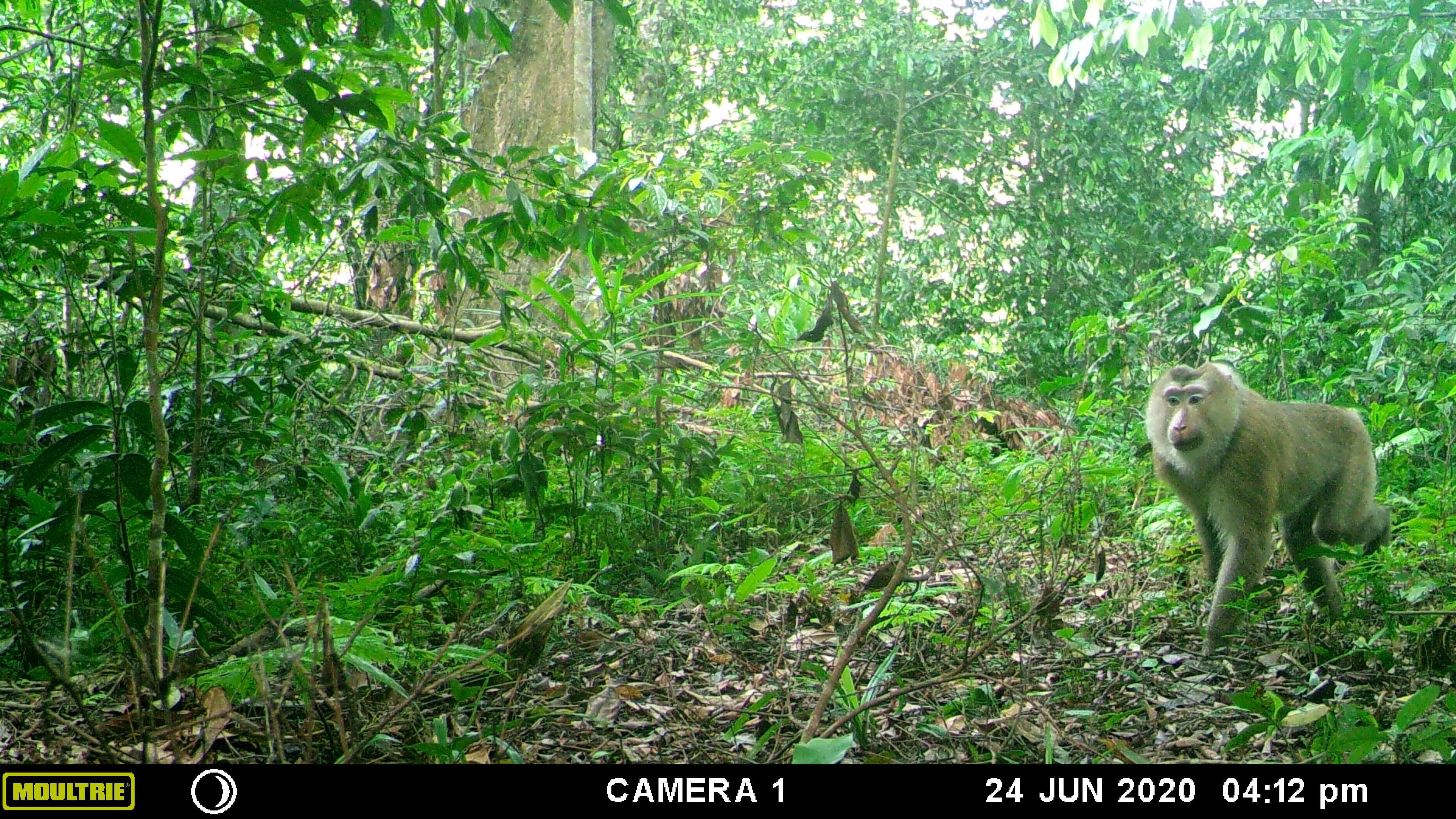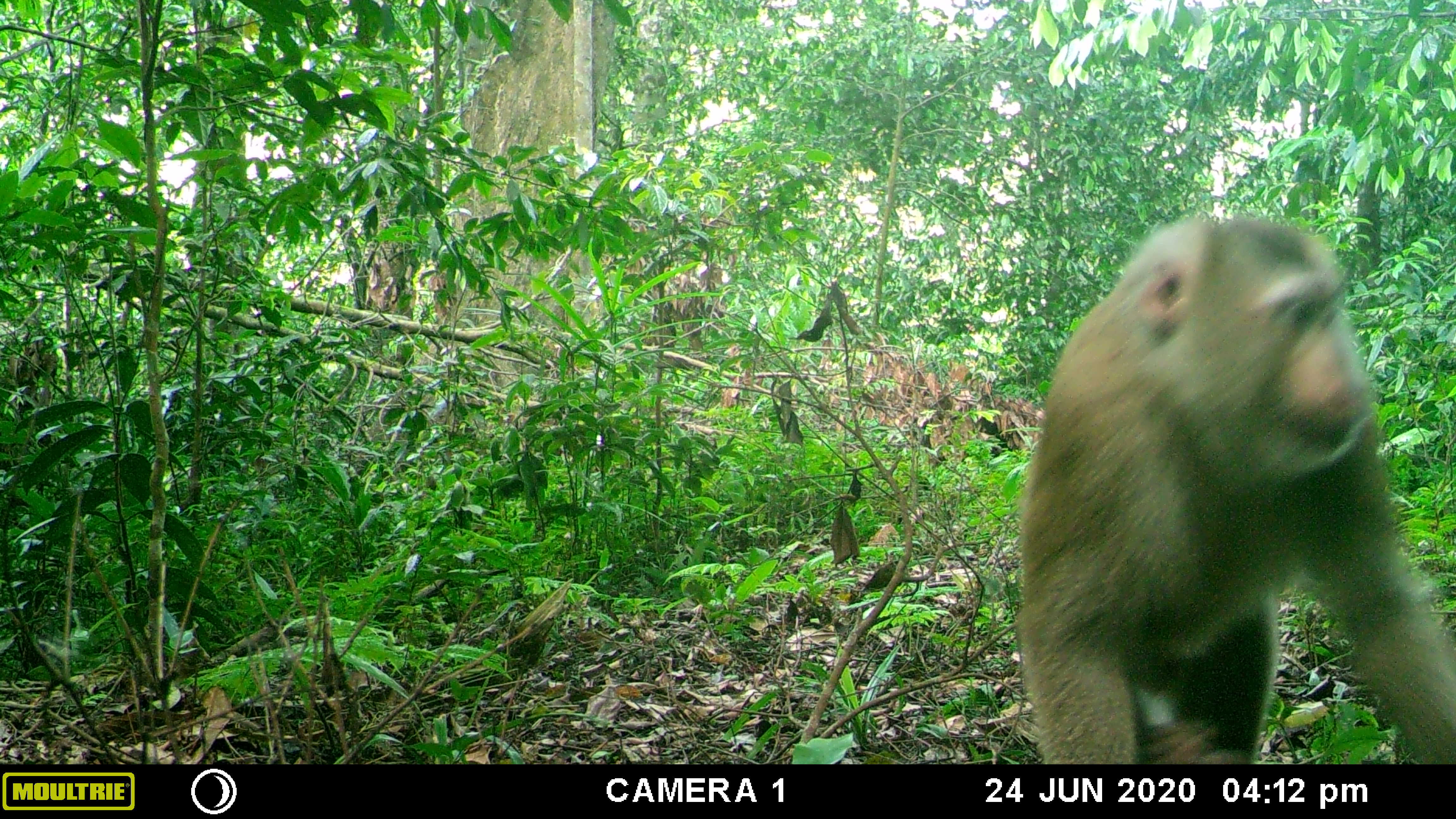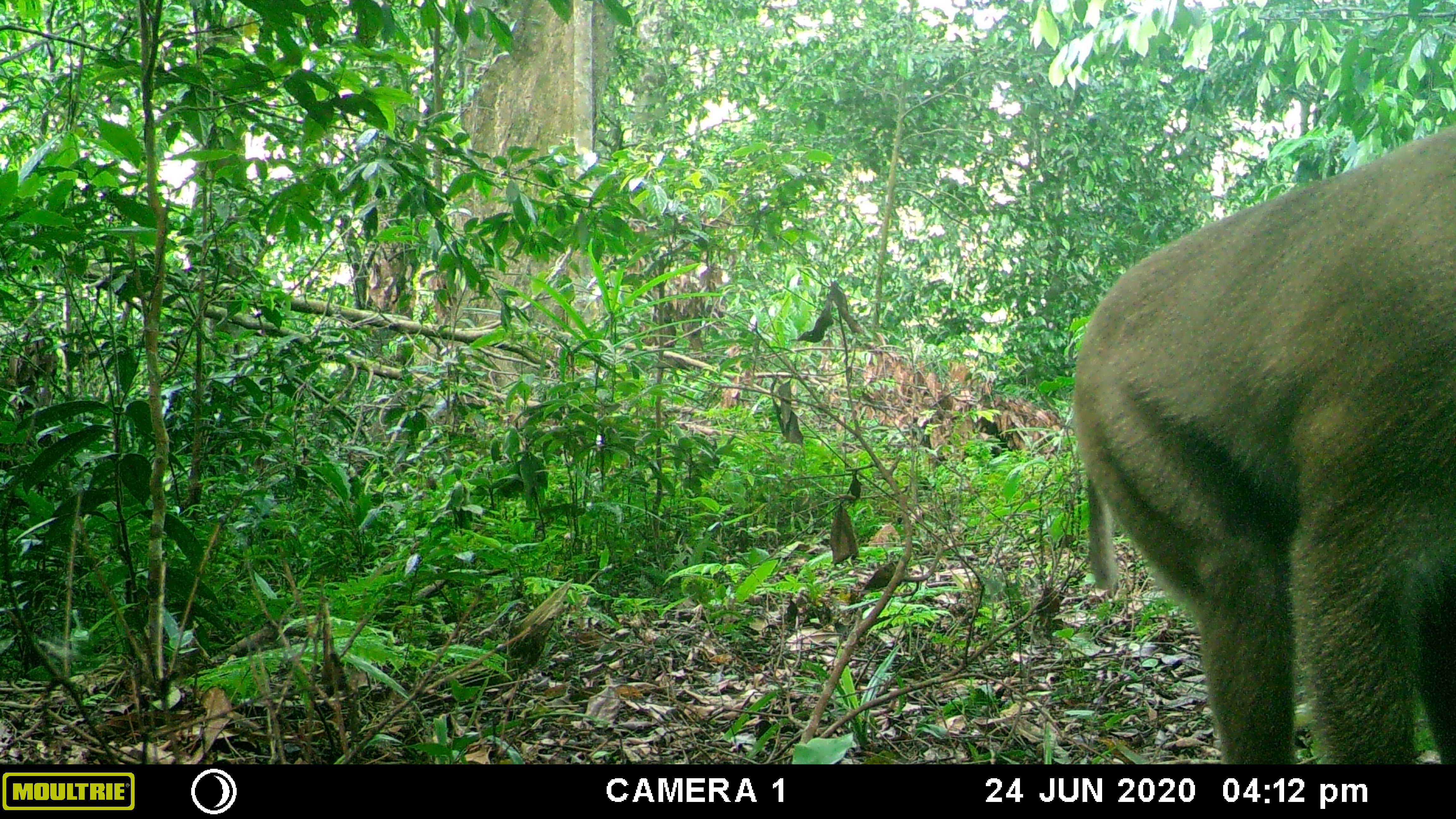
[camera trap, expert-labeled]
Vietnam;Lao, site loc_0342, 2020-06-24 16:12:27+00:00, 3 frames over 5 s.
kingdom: Animalia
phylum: Chordata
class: Mammalia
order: Primates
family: Cercopithecidae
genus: Macaca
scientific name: Macaca nemestrina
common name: pig-tailed macaque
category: pig tailed macaque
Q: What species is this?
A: Pig tailed macaque (pig-tailed macaque) (Macaca nemestrina).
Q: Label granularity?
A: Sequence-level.